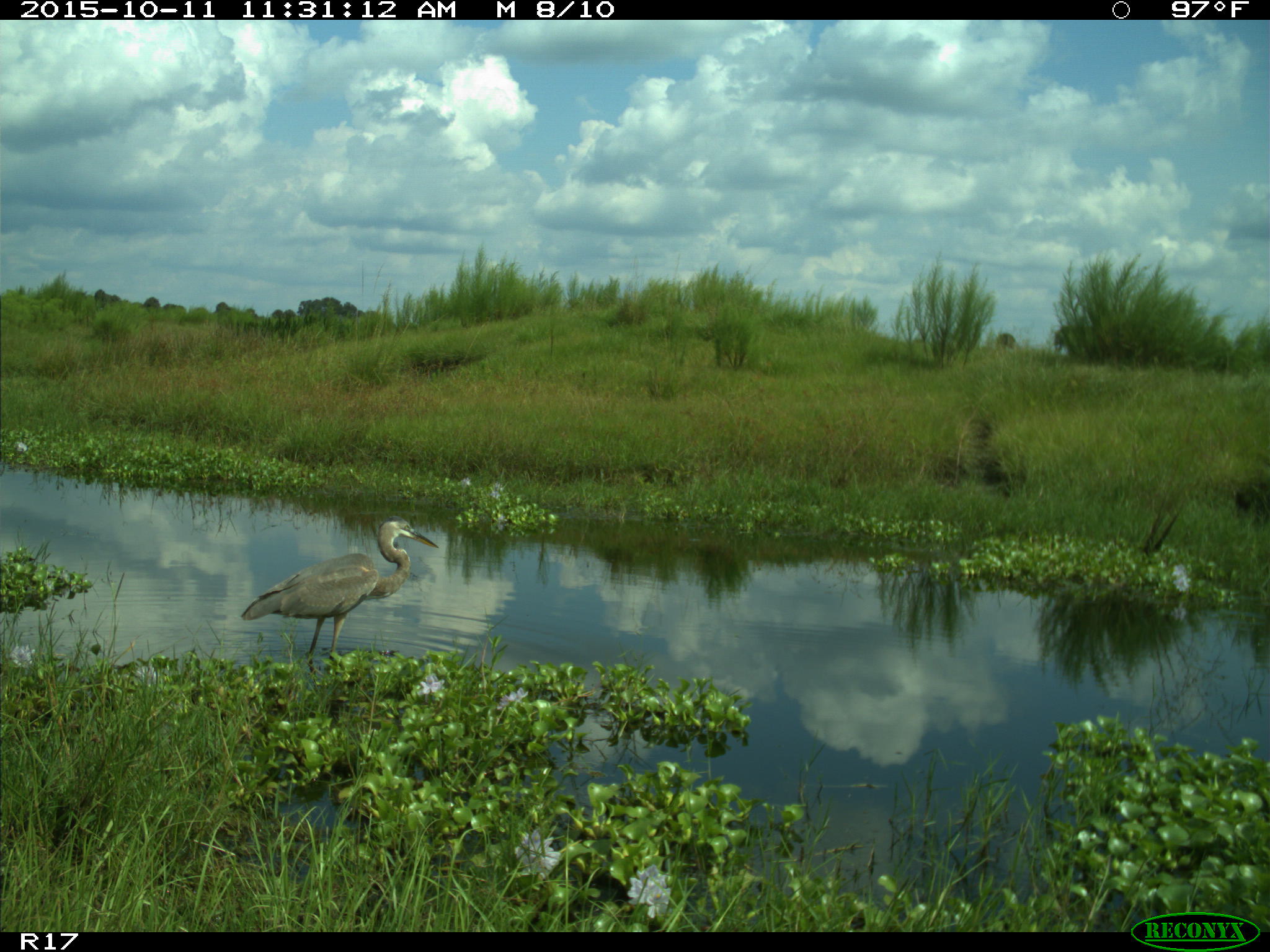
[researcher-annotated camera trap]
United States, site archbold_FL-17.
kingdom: Animalia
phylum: Chordata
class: Aves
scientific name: Aves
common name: birds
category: unidentified bird